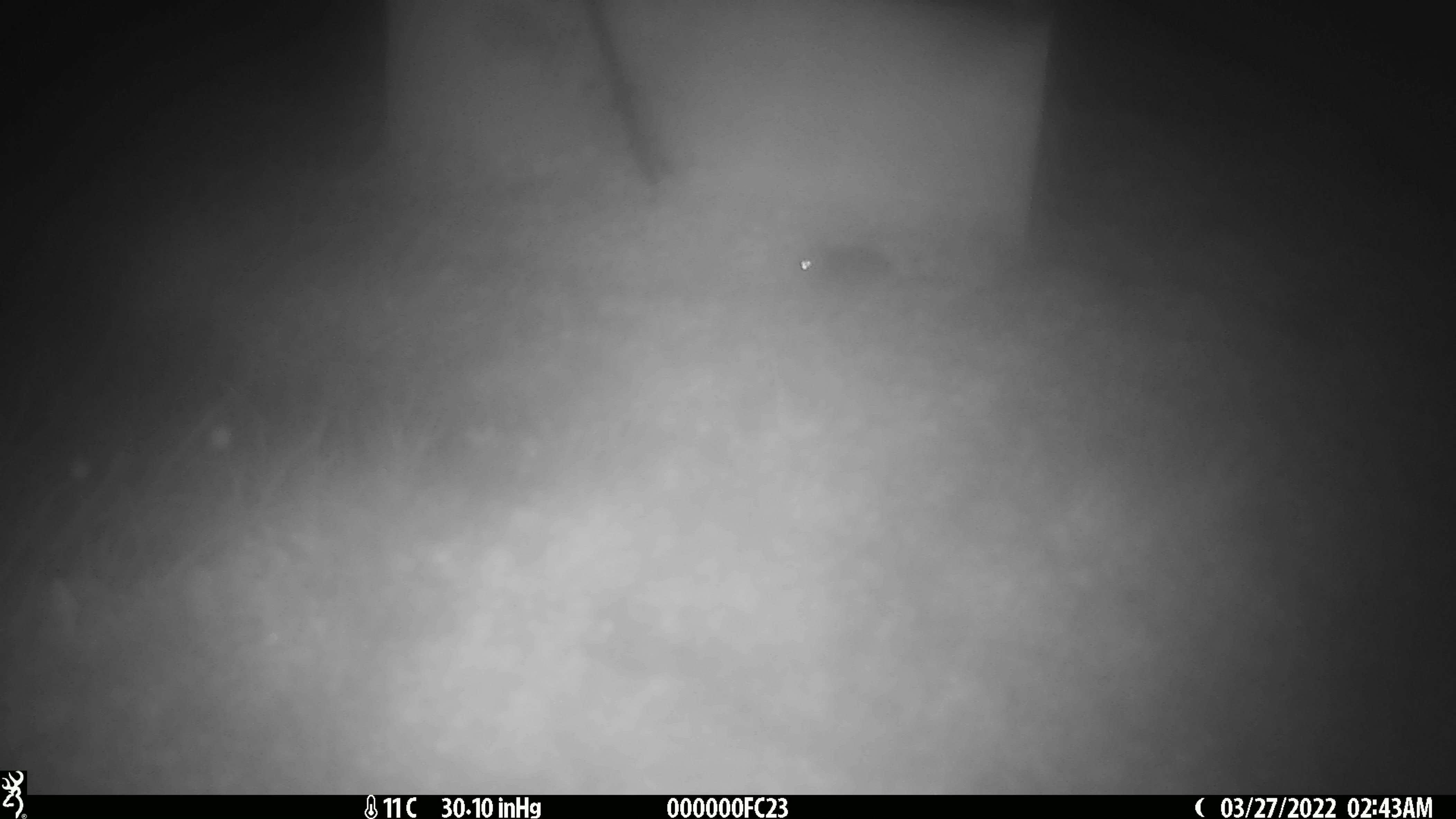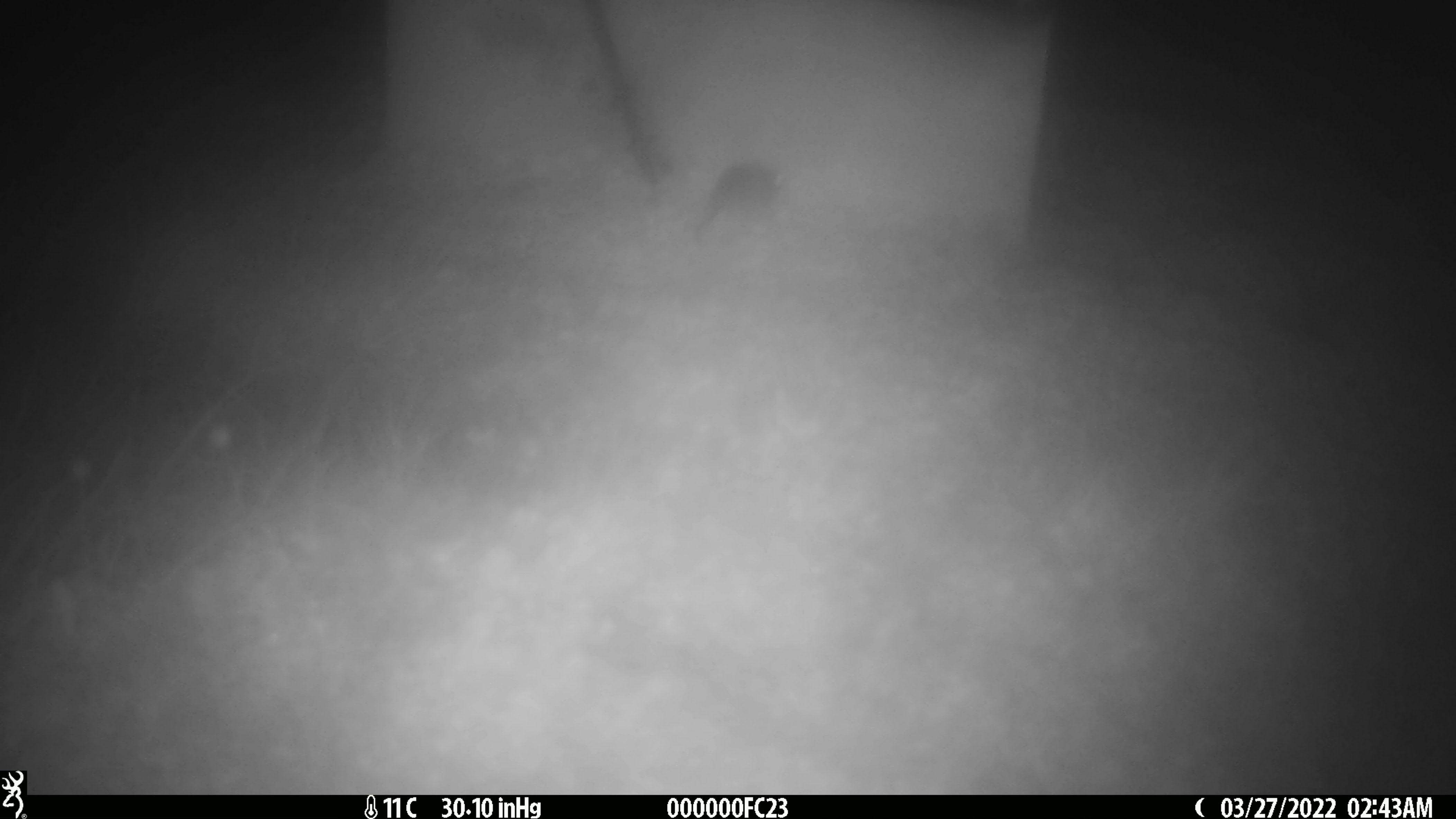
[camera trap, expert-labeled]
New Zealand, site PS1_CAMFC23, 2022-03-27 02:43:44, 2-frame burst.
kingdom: Animalia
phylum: Chordata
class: Mammalia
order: Rodentia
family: Muridae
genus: Mus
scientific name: Mus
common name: mouse